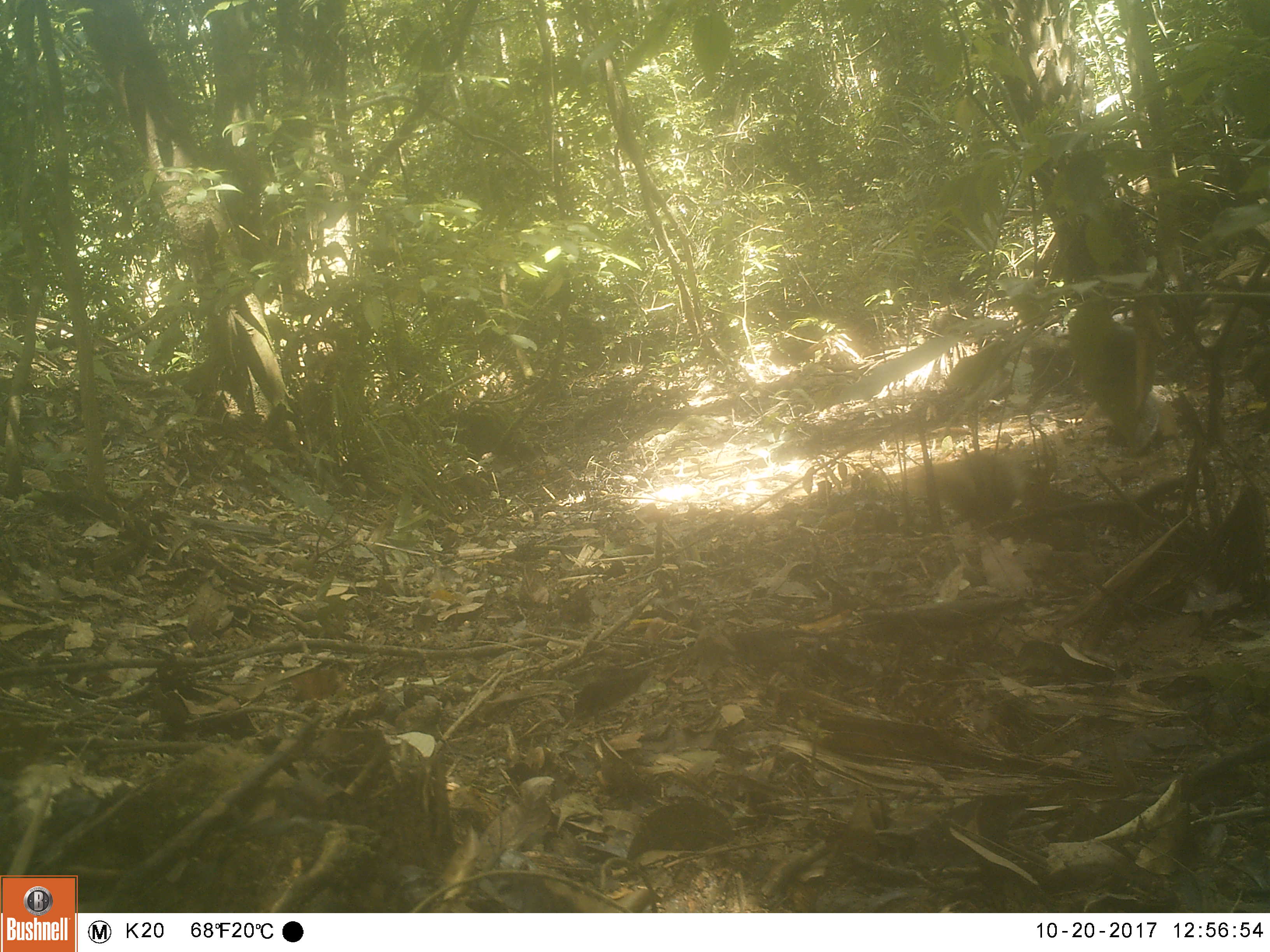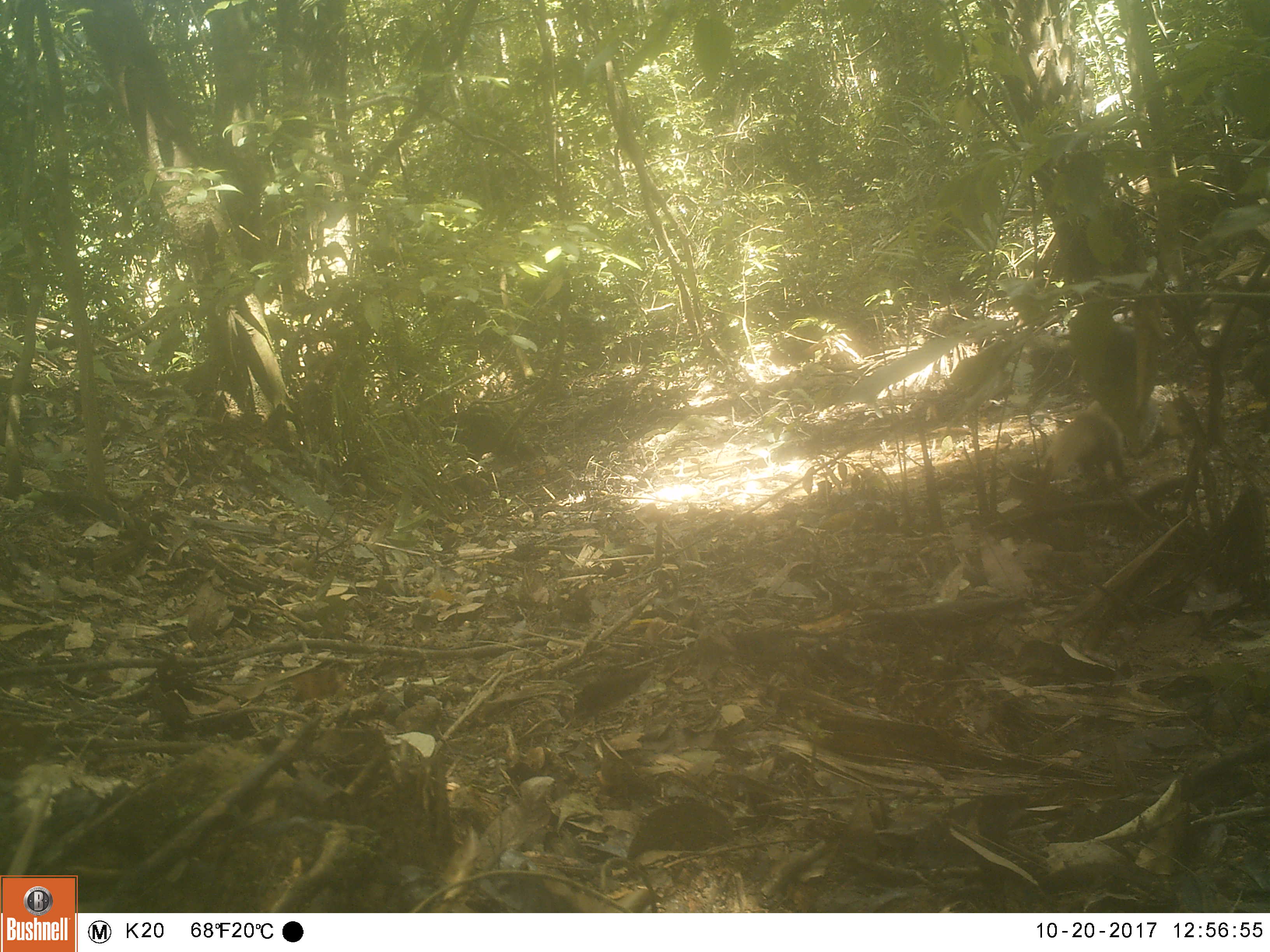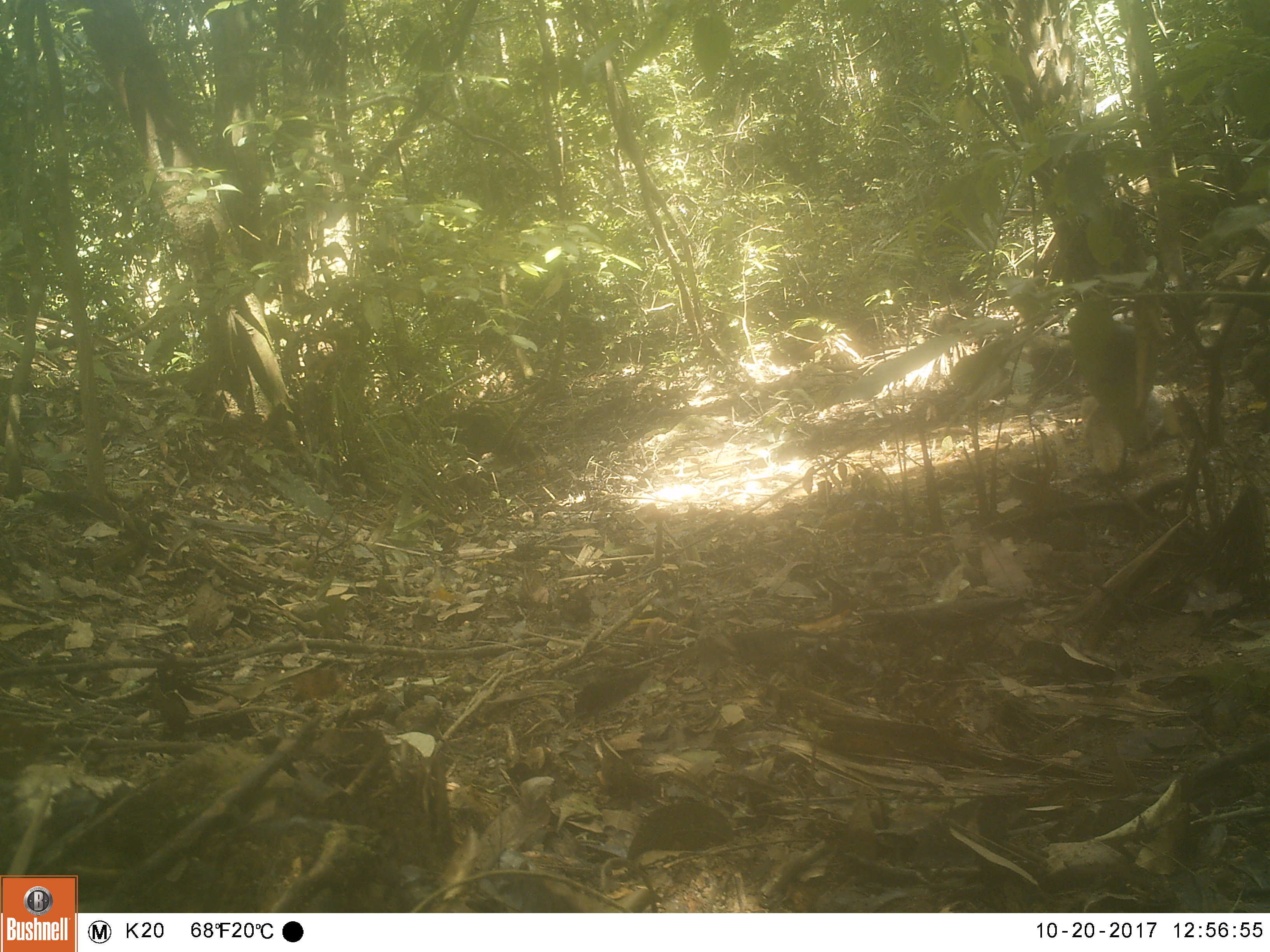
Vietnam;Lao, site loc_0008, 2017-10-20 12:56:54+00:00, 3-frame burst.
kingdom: Animalia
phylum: Chordata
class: Mammalia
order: Carnivora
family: Herpestidae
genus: Urva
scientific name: Urva urva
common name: crab-eating mongoose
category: crab eating mongoose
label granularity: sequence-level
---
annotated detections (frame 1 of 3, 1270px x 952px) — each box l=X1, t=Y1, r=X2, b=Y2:
crab eating mongoose: l=904, t=449, r=1019, b=526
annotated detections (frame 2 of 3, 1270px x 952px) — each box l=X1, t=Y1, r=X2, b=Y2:
crab eating mongoose: l=1050, t=400, r=1131, b=493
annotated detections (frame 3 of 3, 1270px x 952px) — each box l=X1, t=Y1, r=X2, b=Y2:
crab eating mongoose: l=1079, t=394, r=1129, b=476